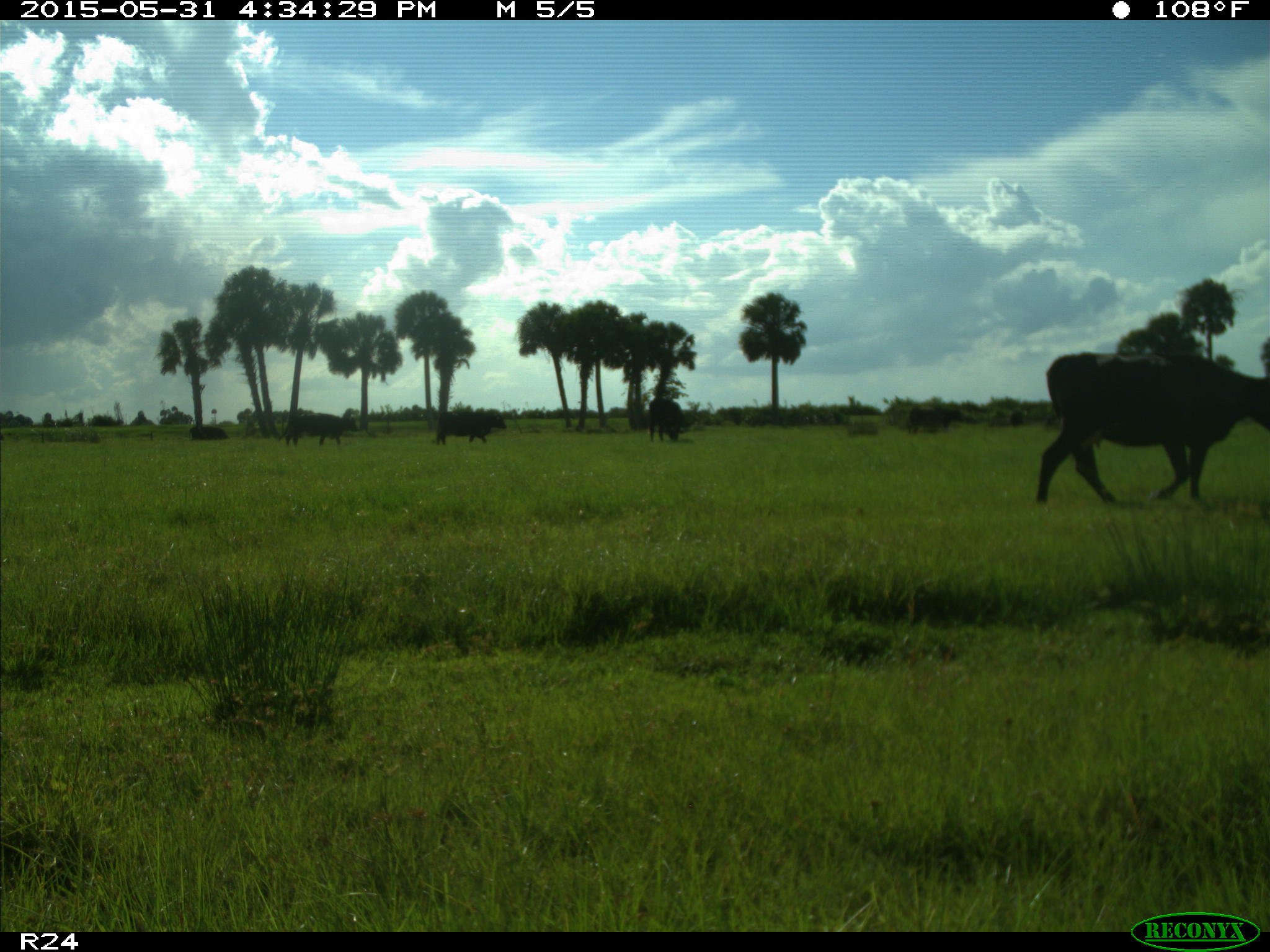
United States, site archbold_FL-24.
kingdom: Animalia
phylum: Chordata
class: Mammalia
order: Artiodactyla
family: Bovidae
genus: Bos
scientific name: Bos taurus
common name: domestic cow